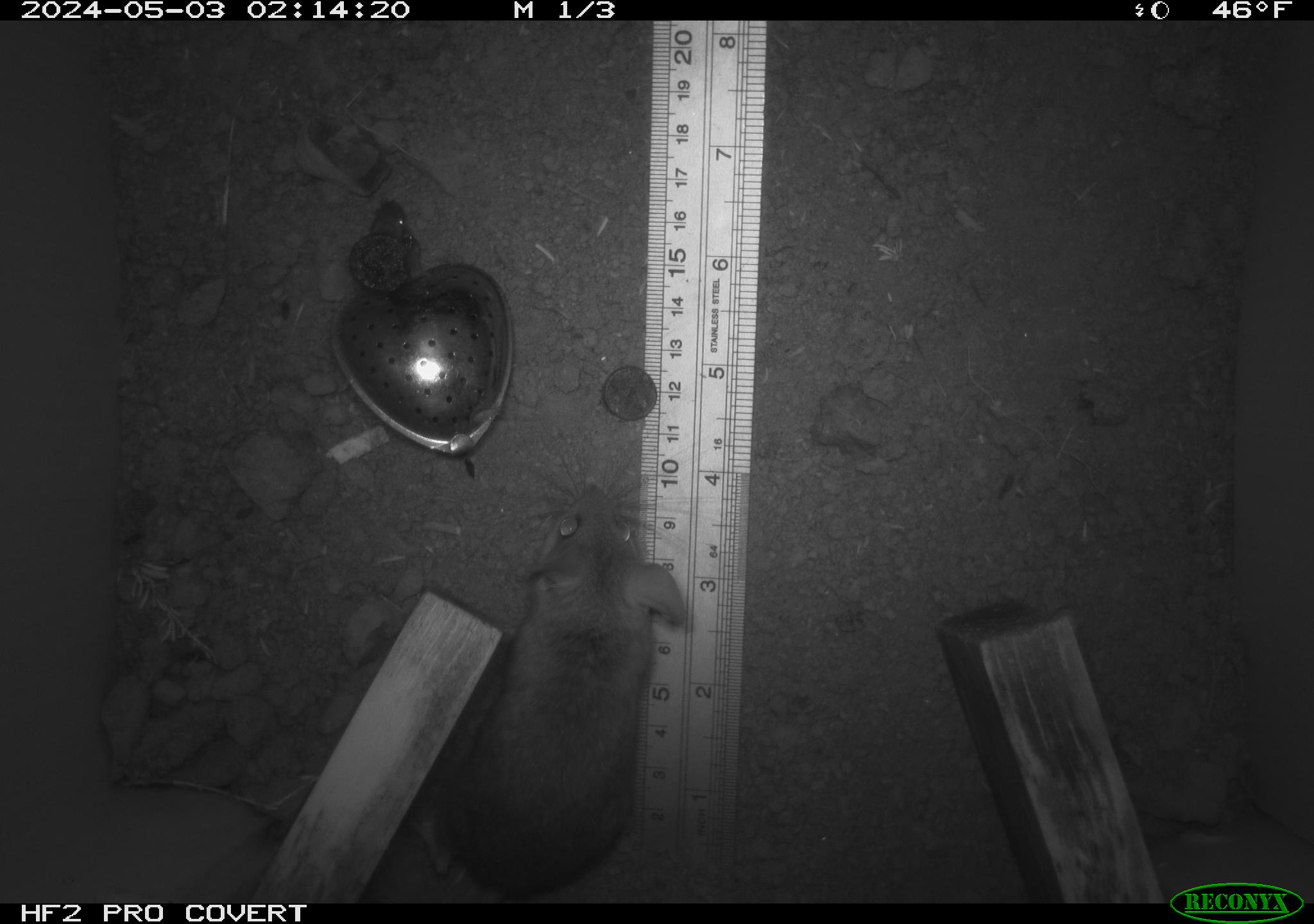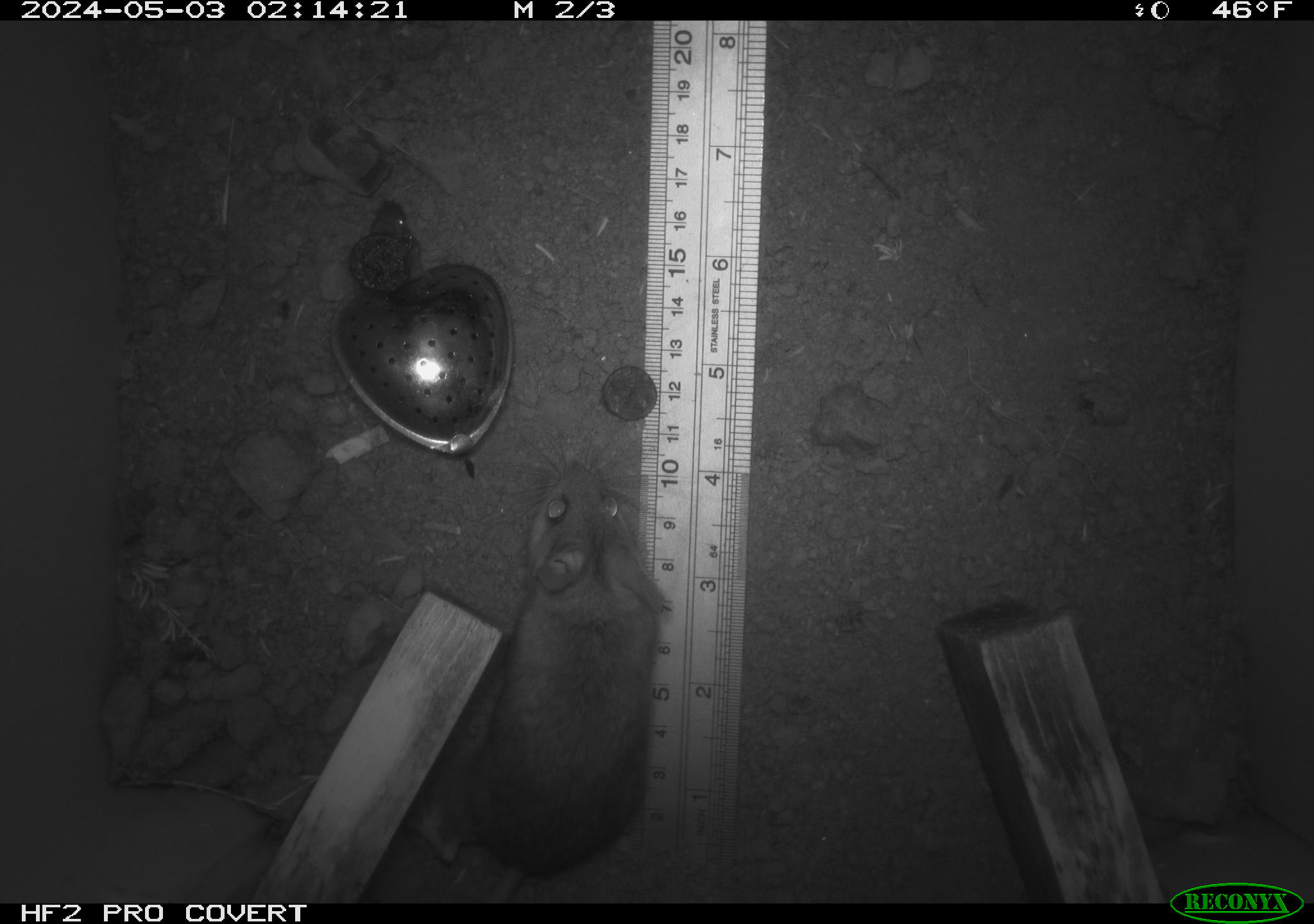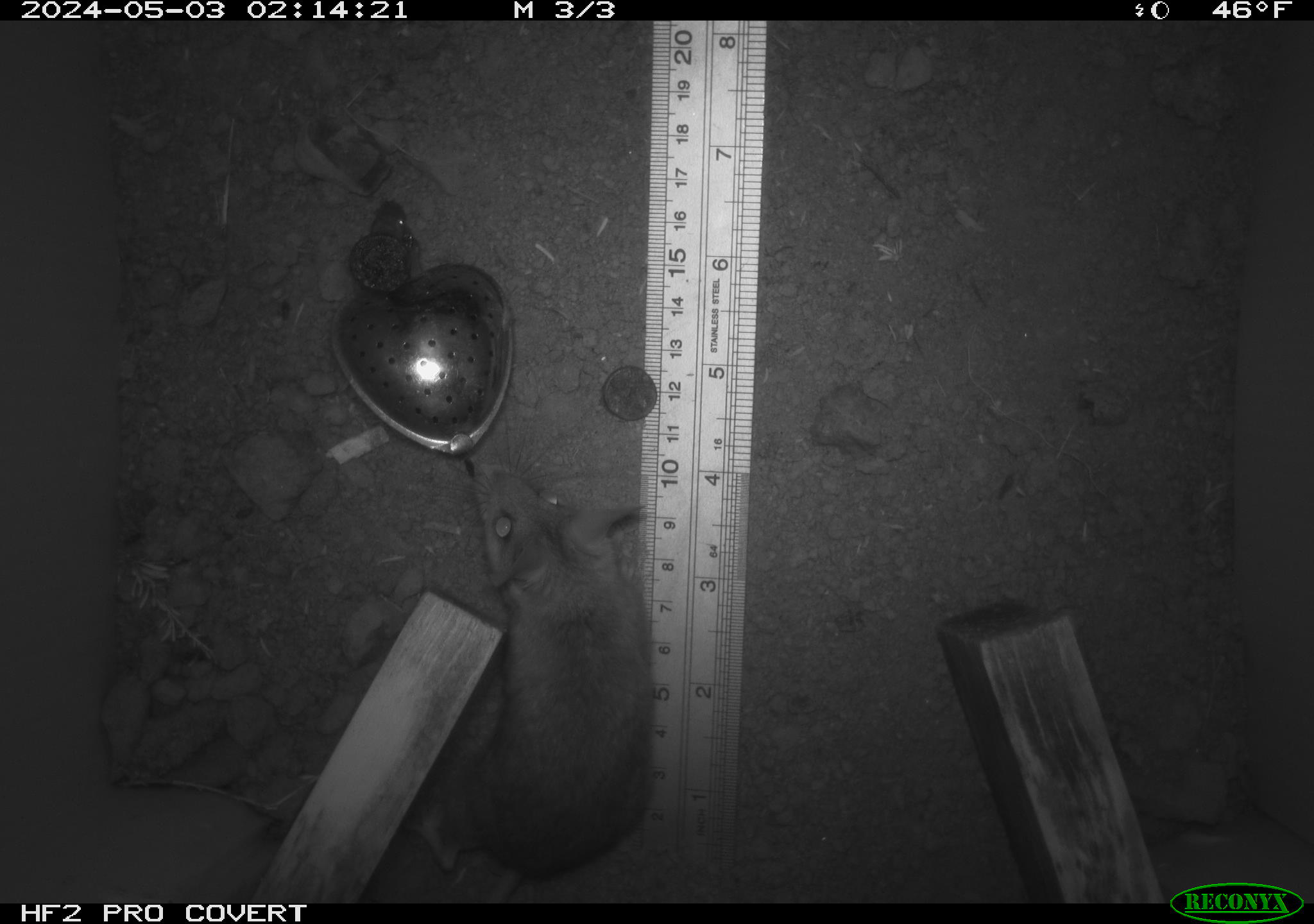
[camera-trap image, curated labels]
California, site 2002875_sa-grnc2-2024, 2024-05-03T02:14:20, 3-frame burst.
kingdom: Animalia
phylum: Chordata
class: Mammalia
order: Rodentia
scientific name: Rodentia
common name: rodent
Rodent (Rodentia).